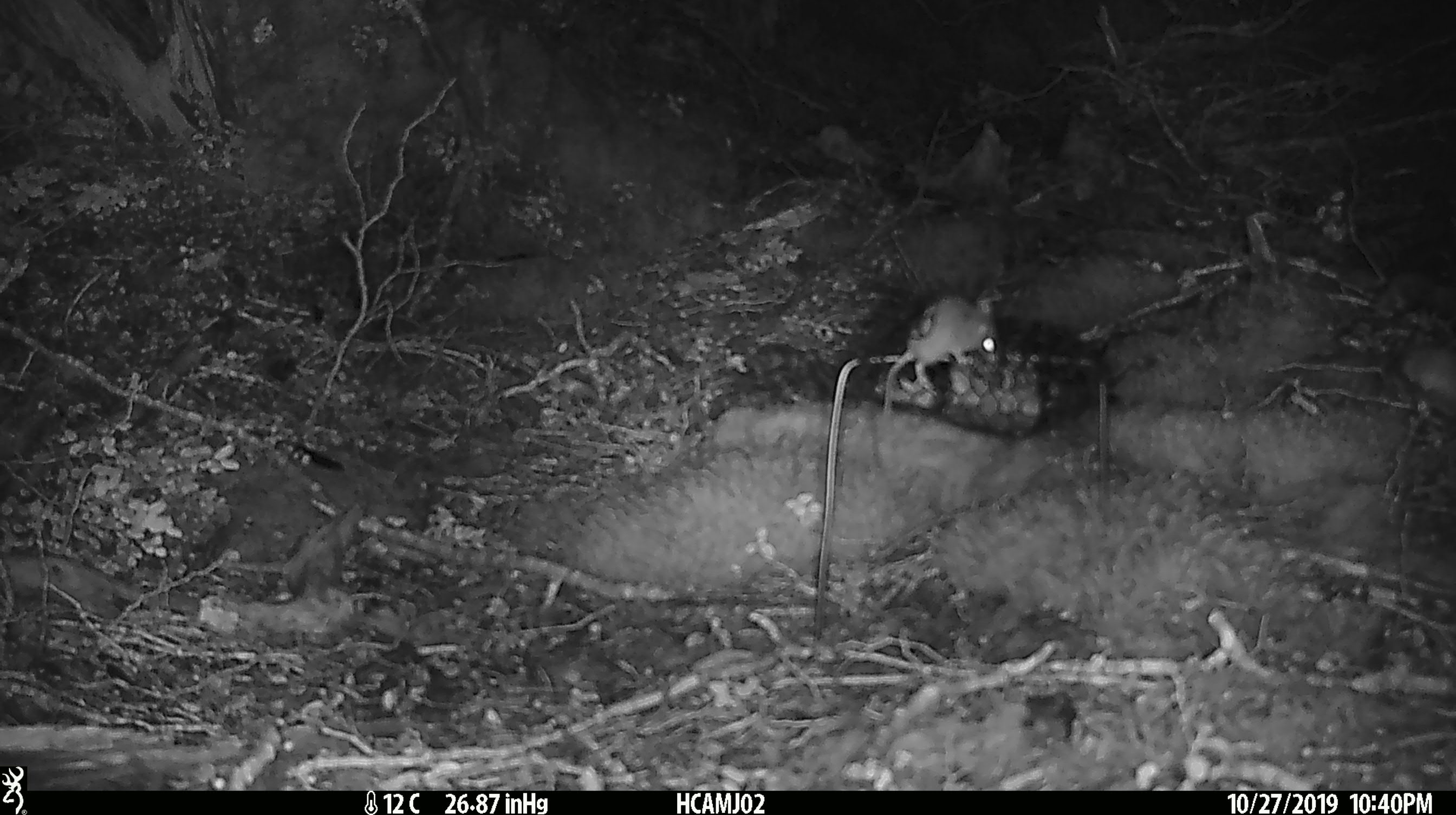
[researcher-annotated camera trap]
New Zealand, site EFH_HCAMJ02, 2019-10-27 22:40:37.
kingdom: Animalia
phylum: Chordata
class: Mammalia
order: Rodentia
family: Muridae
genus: Mus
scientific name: Mus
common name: mouse